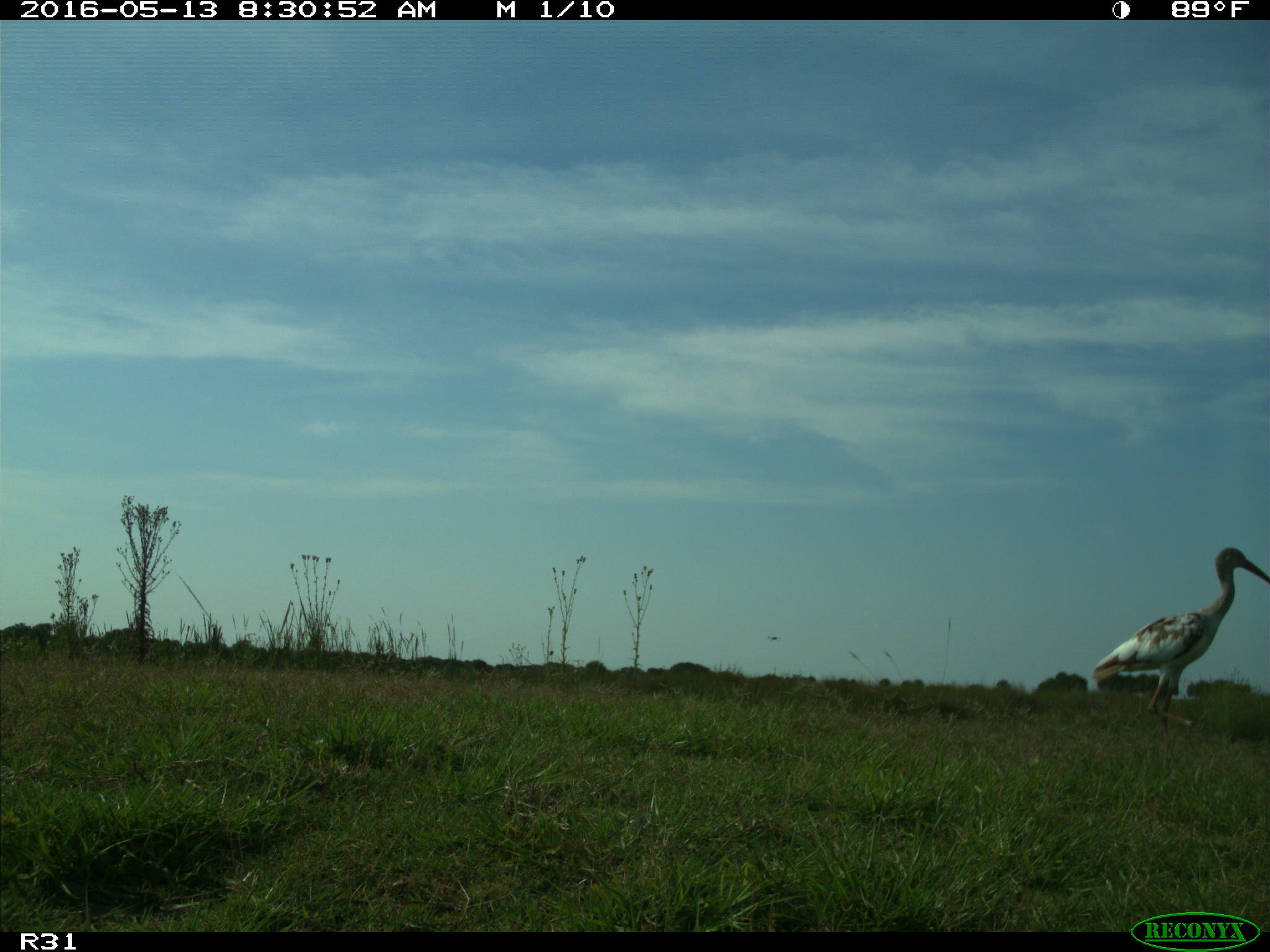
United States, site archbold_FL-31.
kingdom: Animalia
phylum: Chordata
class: Aves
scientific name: Aves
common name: birds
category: unidentified bird